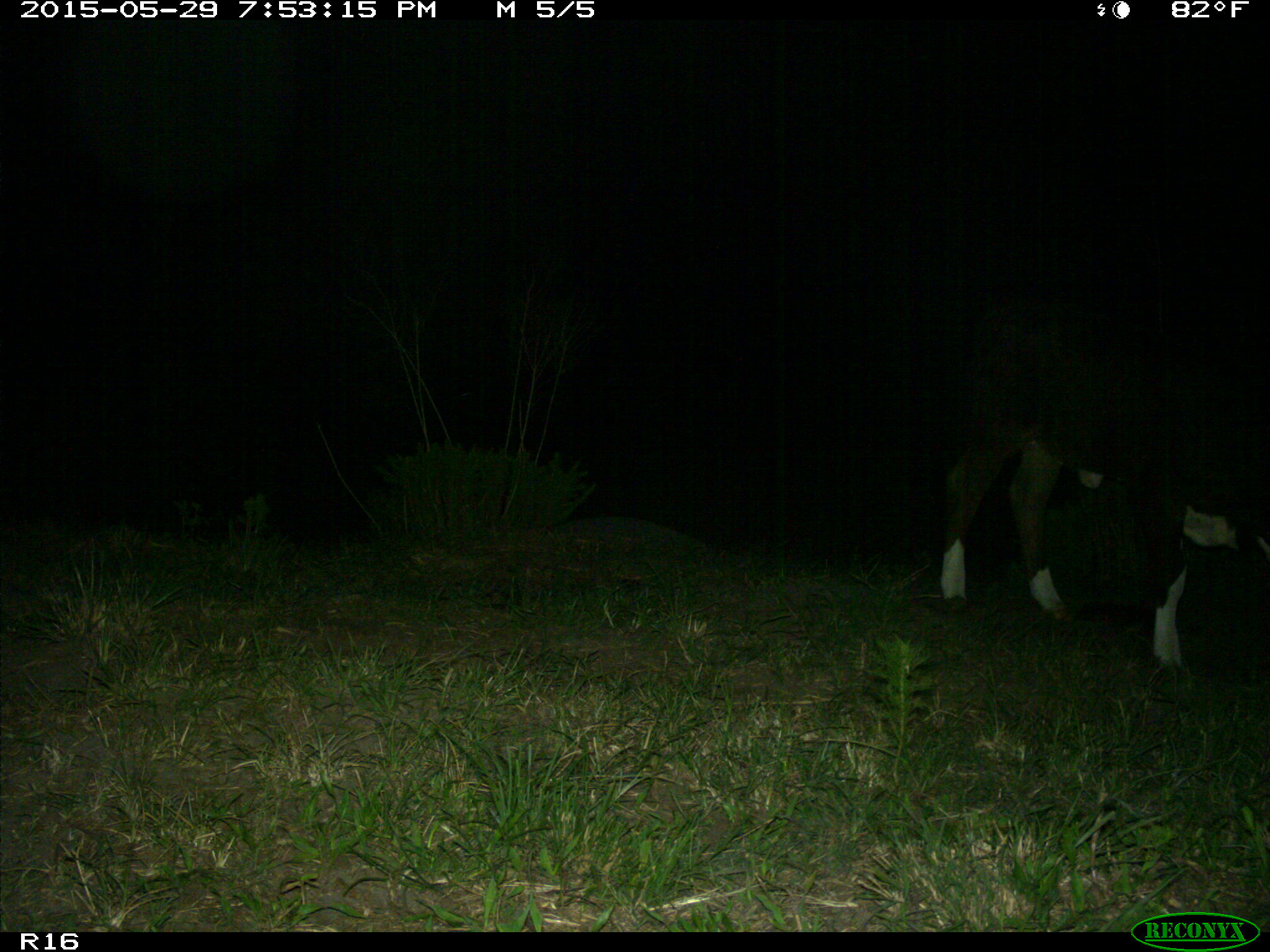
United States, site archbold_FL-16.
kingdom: Animalia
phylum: Chordata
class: Mammalia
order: Artiodactyla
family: Bovidae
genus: Bos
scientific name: Bos taurus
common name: domestic cow